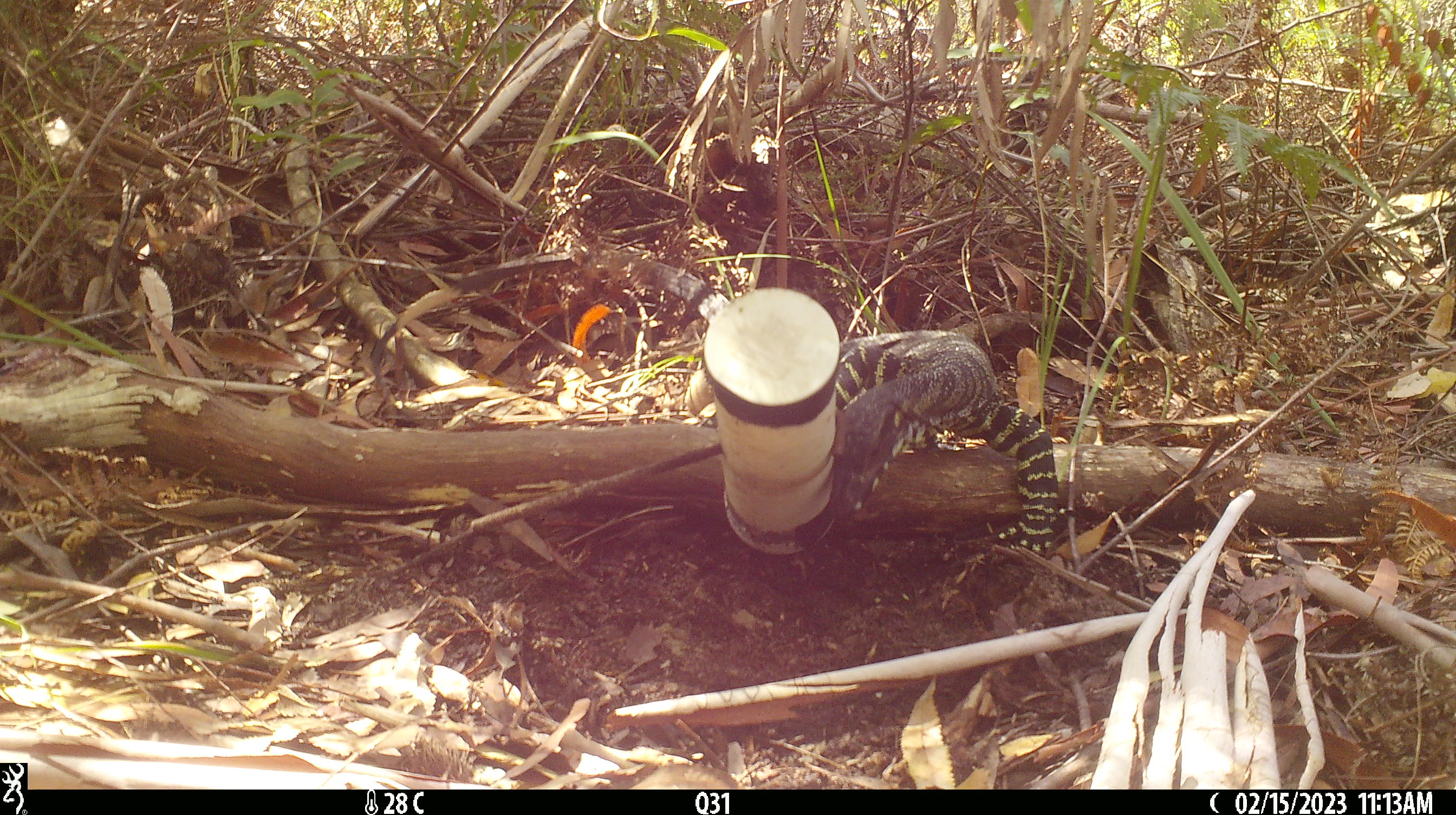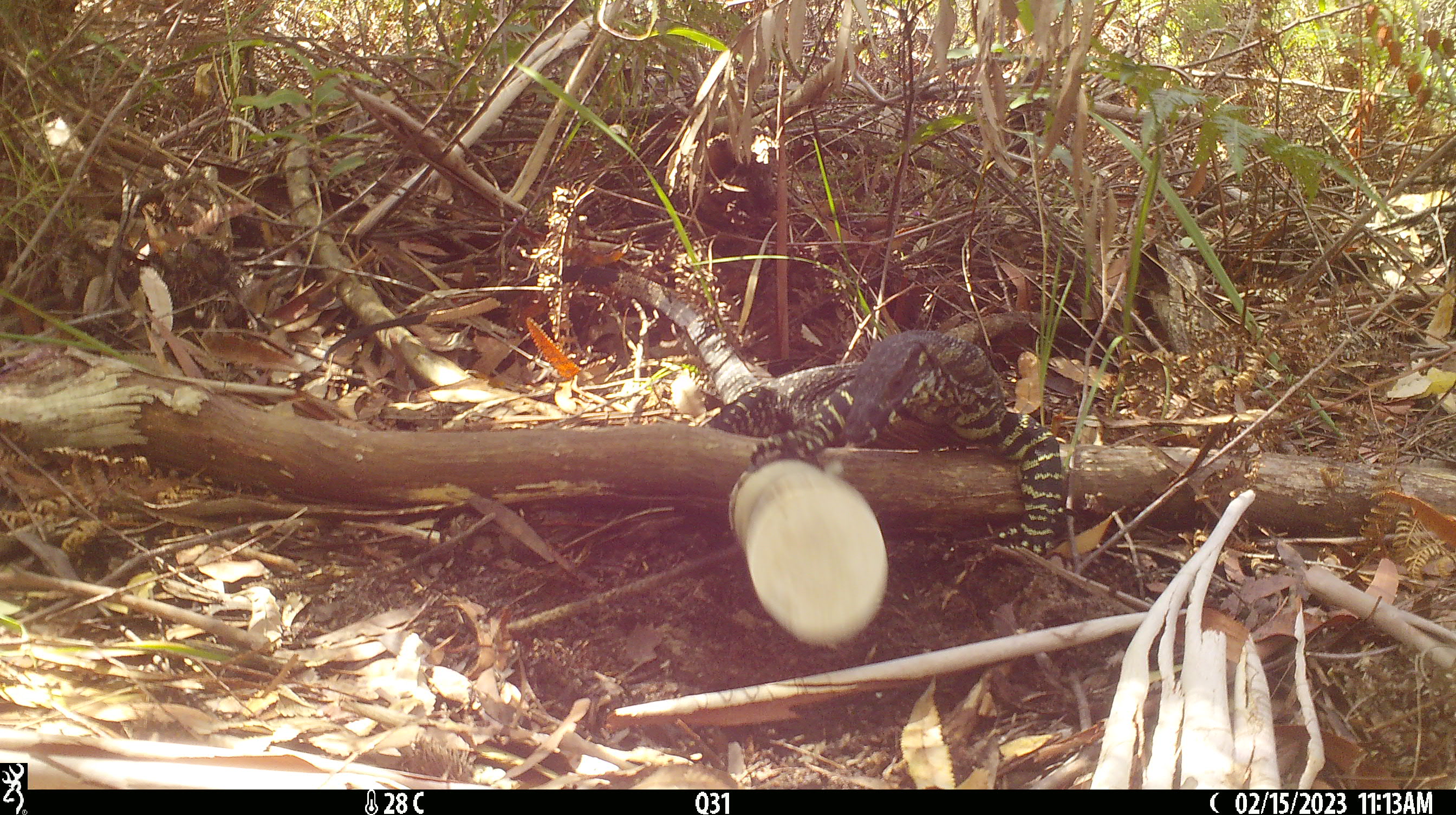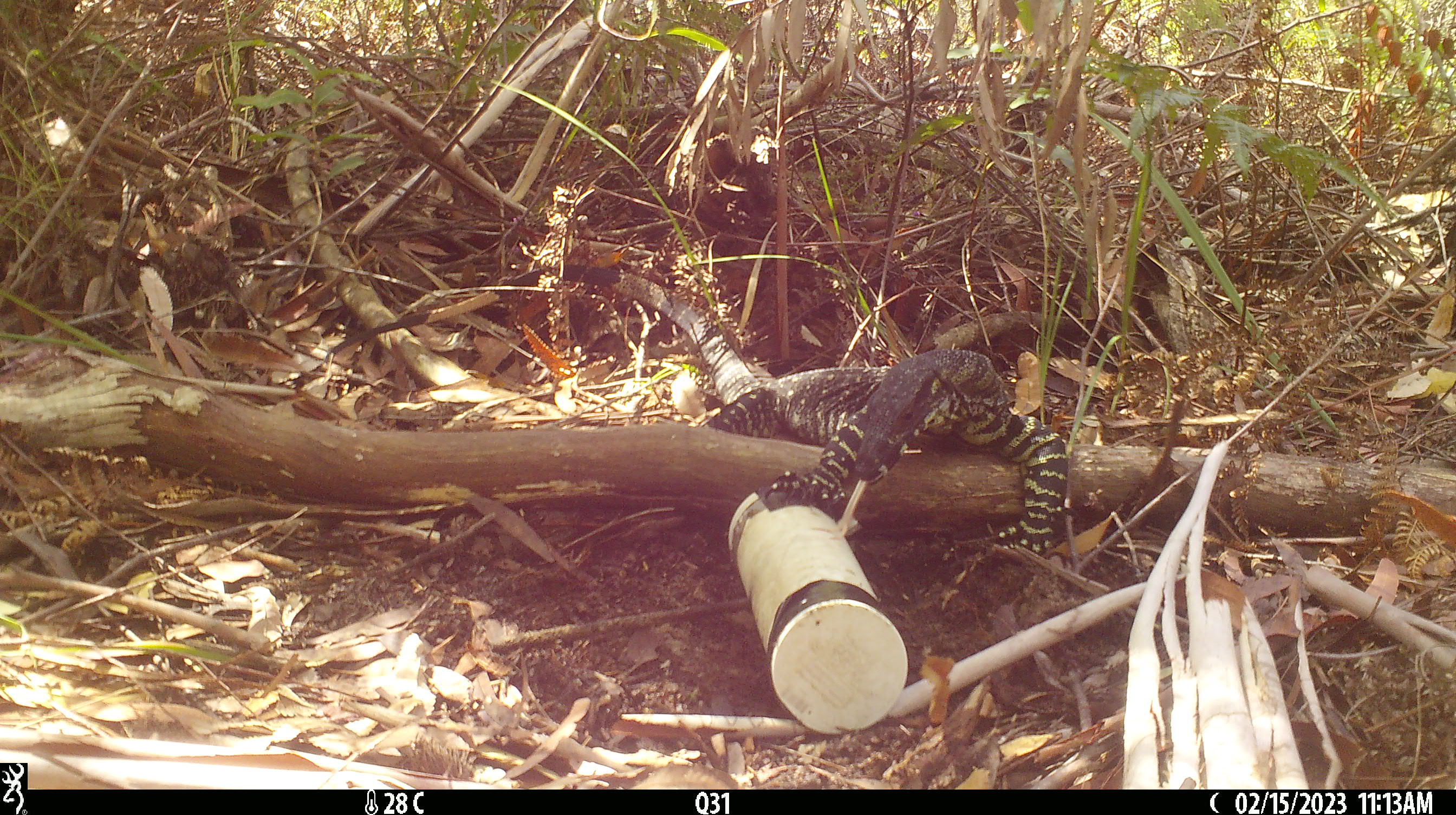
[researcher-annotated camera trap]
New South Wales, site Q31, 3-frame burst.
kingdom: Animalia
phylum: Chordata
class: Reptilia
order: Squamata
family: Varanidae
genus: Varanus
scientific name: Varanus varius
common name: lace monitor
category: goanna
Goanna (lace monitor) (Varanus varius).